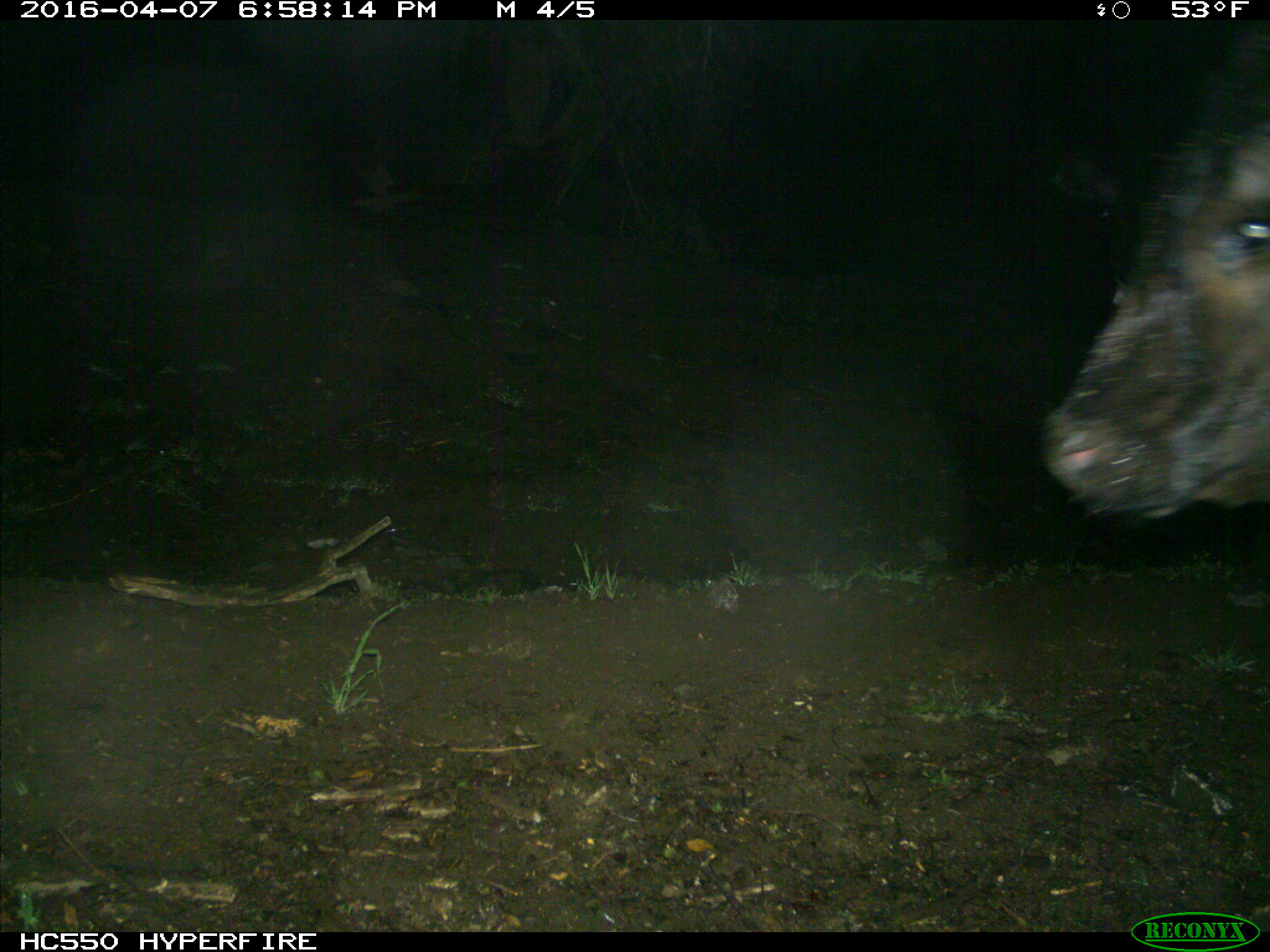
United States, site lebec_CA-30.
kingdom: Animalia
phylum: Chordata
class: Mammalia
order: Artiodactyla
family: Bovidae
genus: Bos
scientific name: Bos taurus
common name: domestic cow